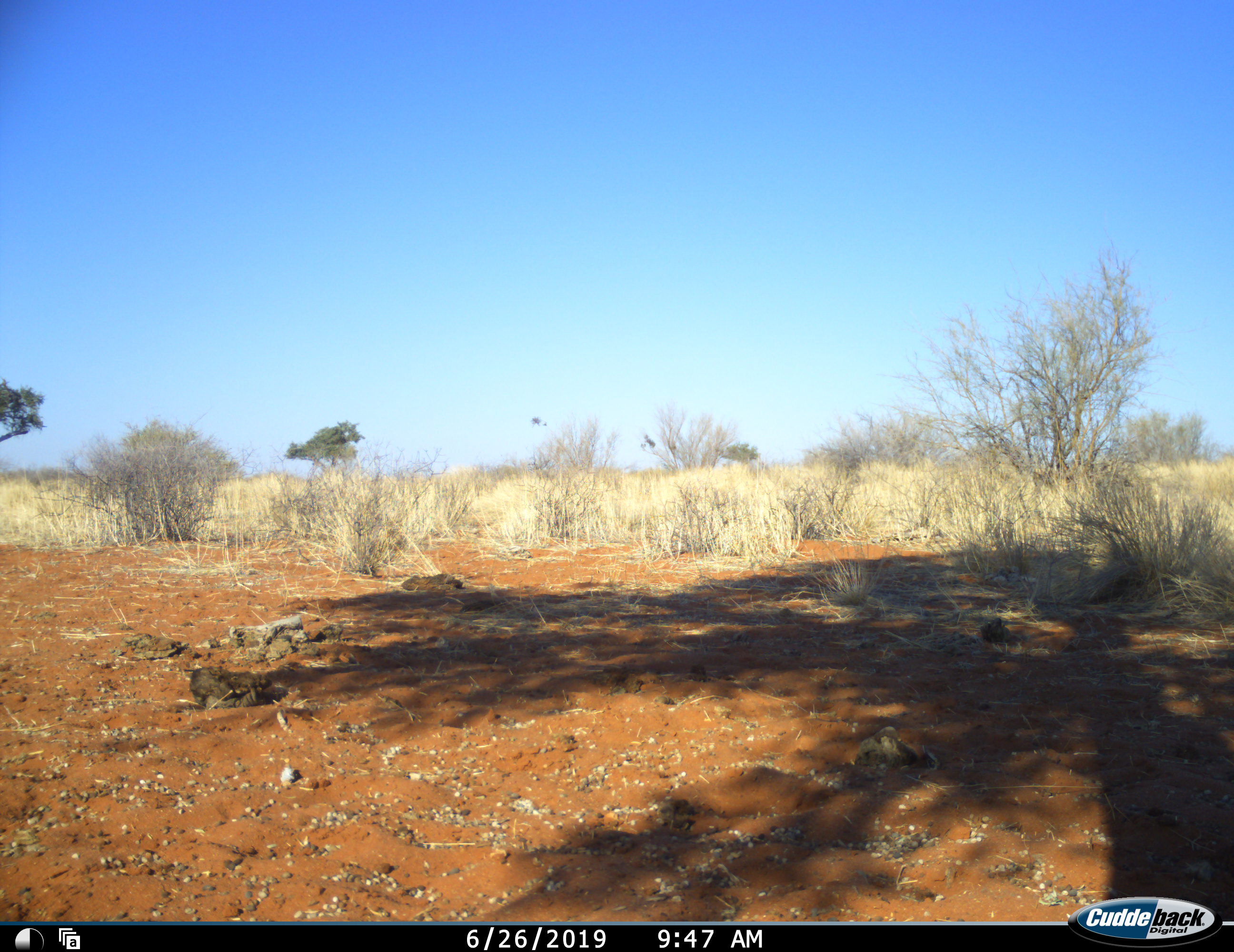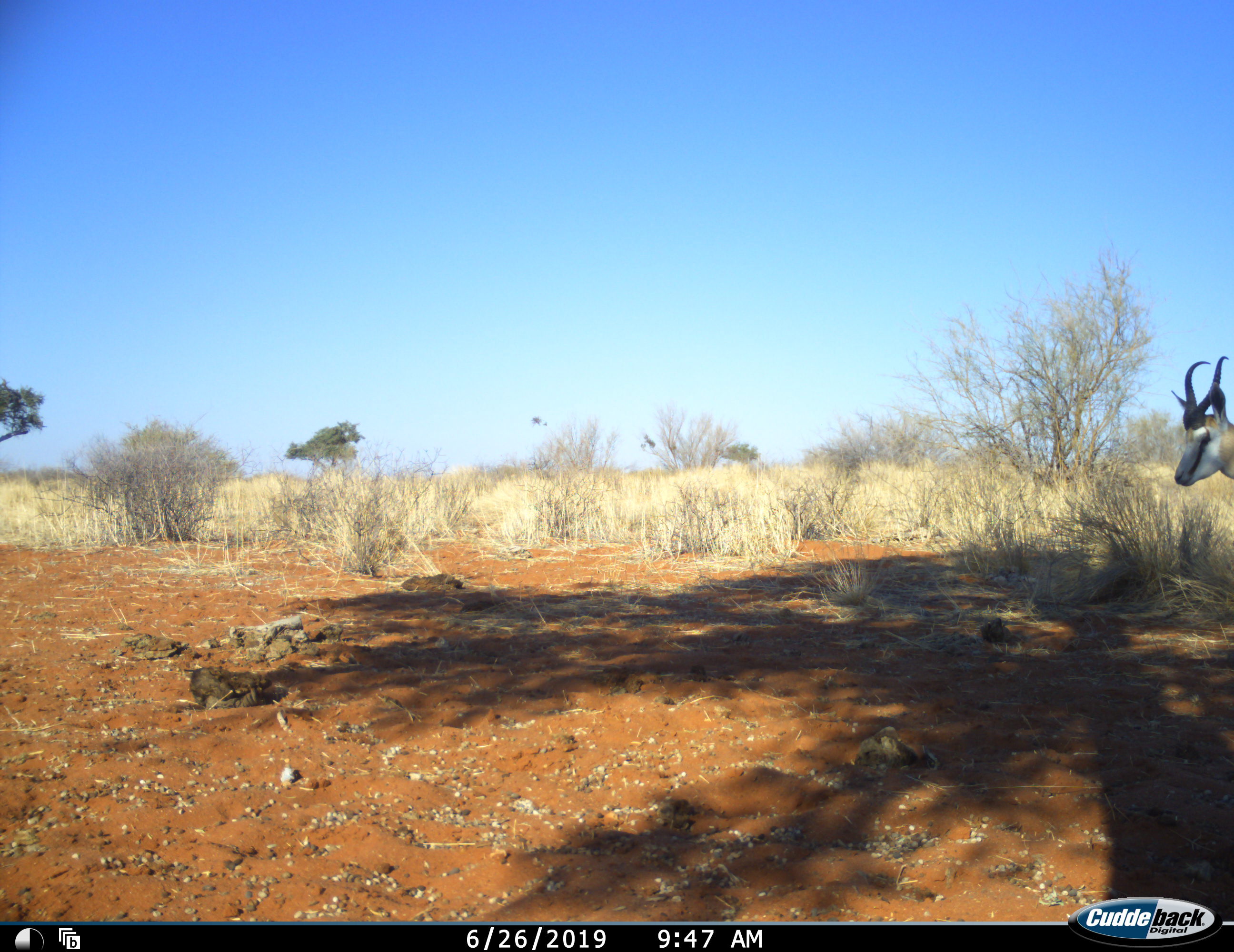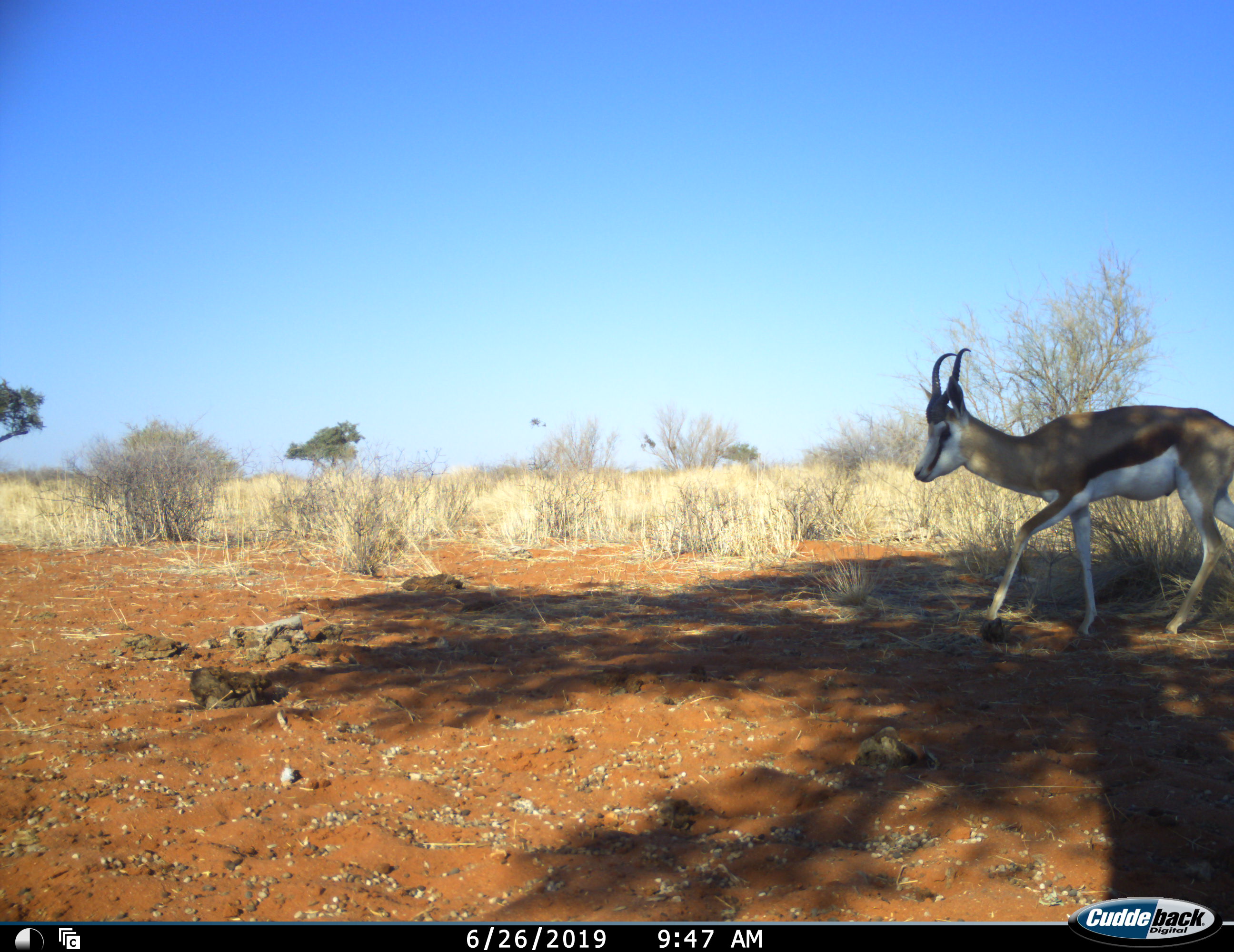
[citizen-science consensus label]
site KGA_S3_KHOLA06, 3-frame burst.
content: unidentified animal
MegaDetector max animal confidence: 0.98